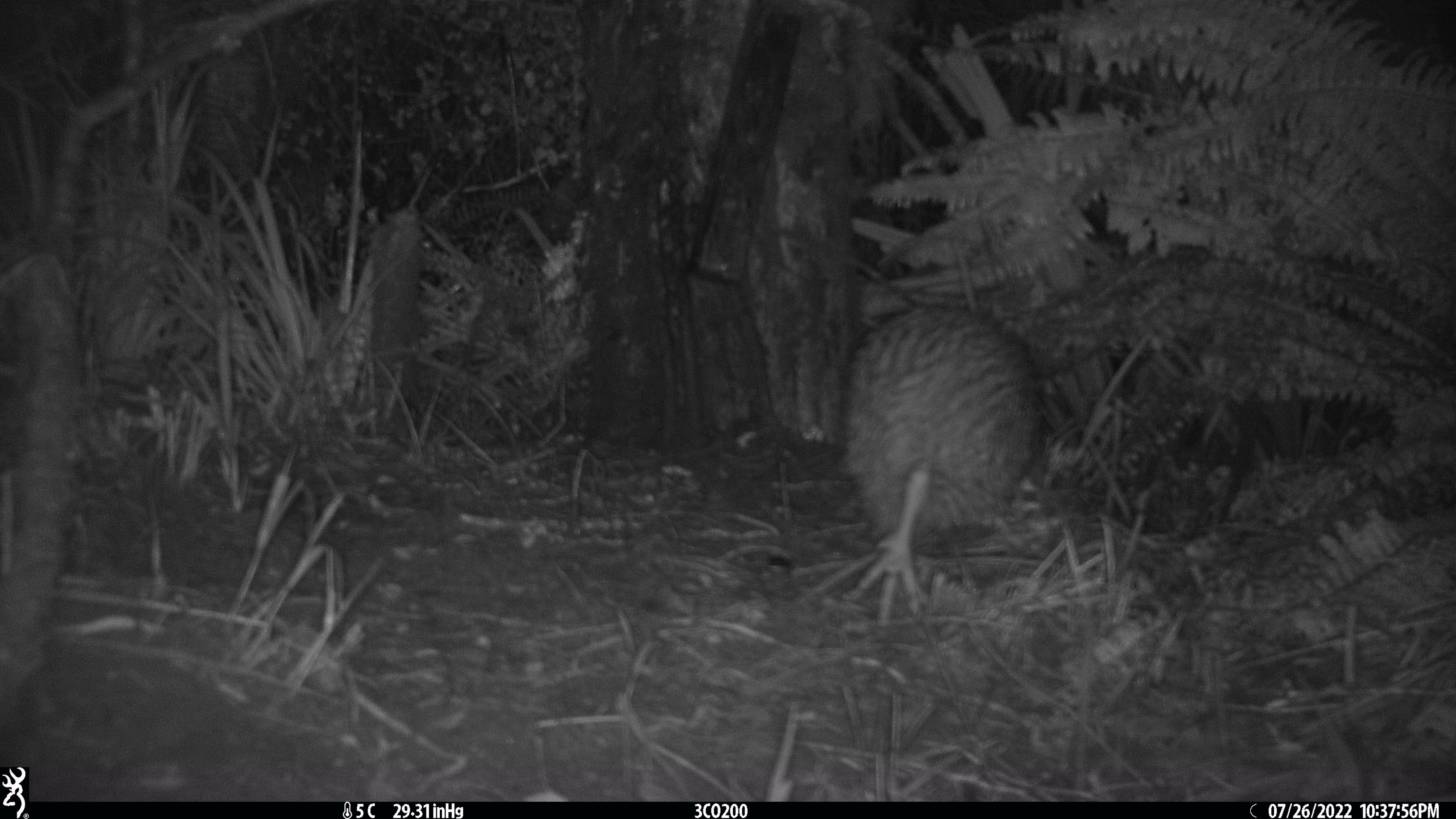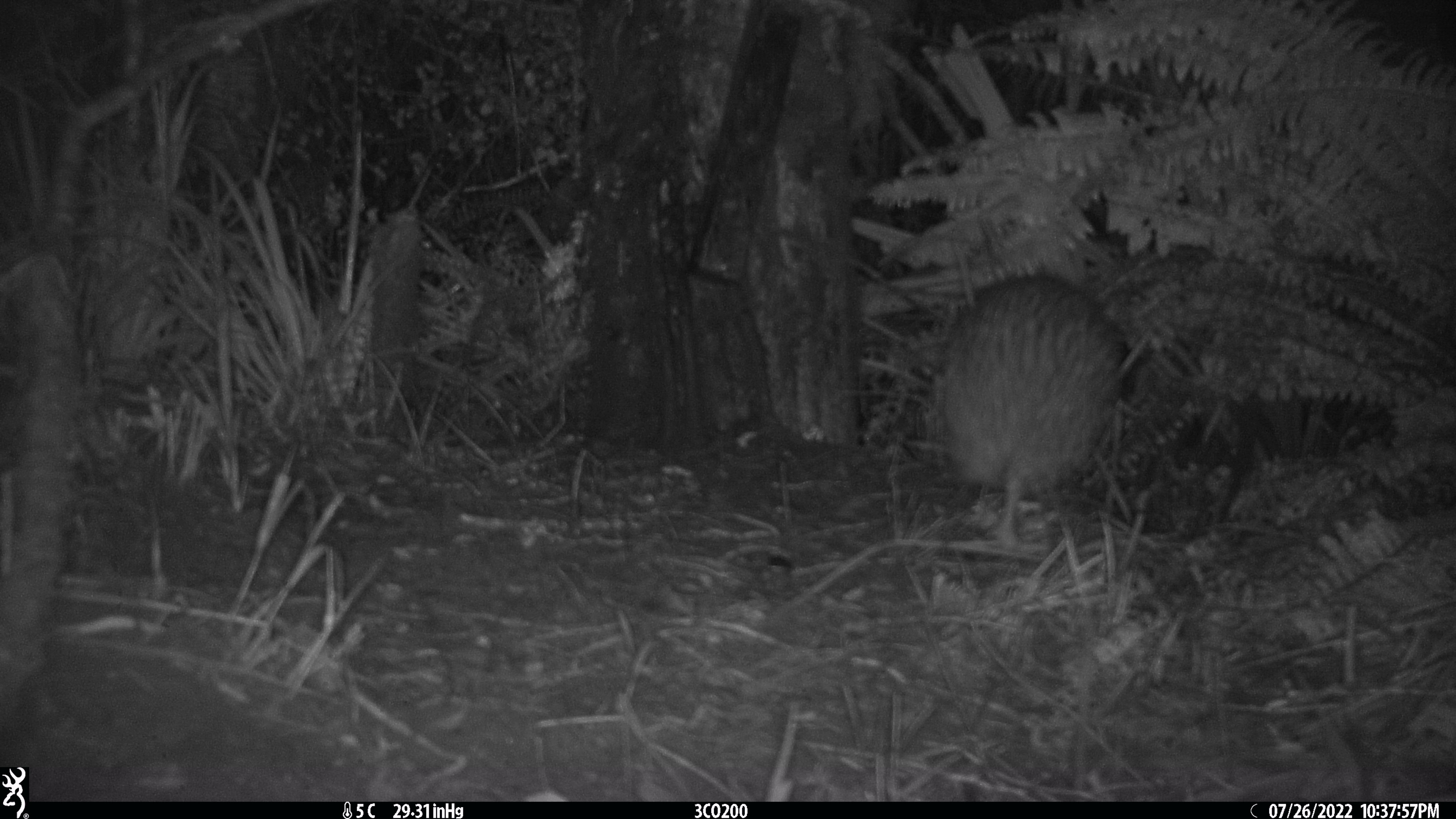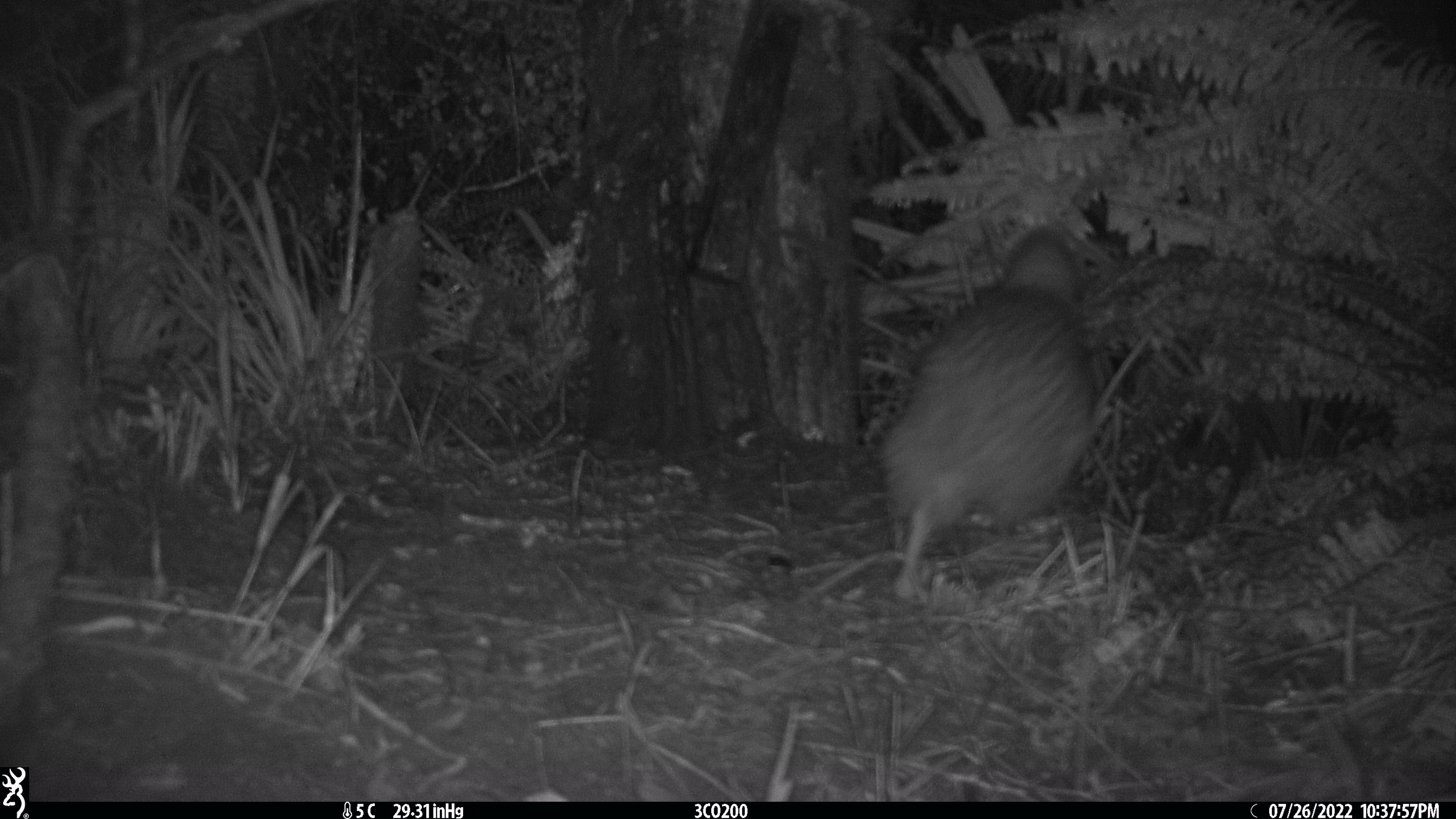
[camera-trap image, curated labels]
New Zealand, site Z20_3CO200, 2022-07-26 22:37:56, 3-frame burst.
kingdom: Animalia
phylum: Chordata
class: Aves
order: Apterygiformes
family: Apterygidae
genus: Apteryx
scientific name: Apteryx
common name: kiwi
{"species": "kiwi (Apteryx)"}